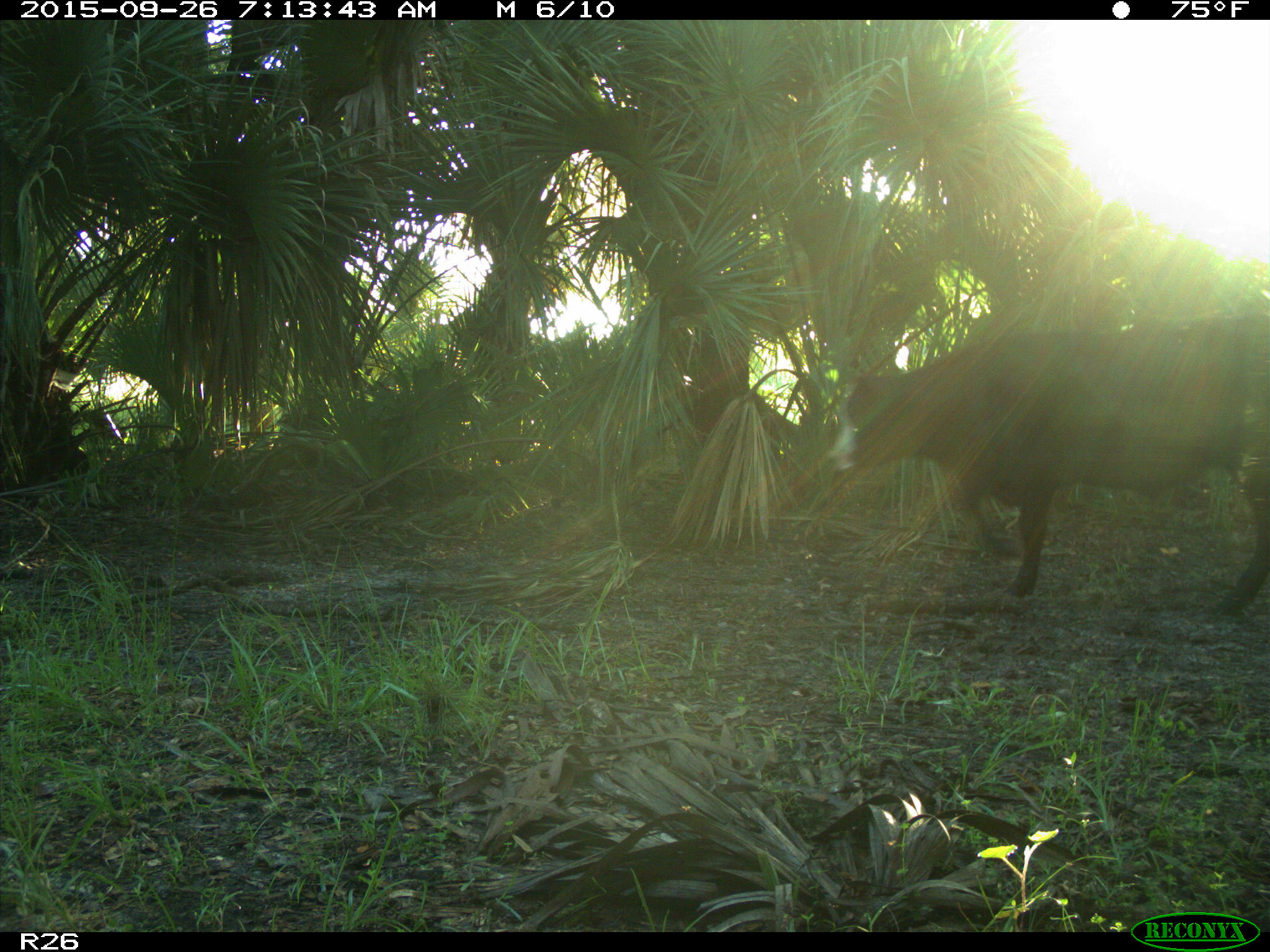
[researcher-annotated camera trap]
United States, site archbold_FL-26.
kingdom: Animalia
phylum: Chordata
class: Mammalia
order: Artiodactyla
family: Bovidae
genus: Bos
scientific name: Bos taurus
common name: domestic cow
Bos taurus (domestic cow).